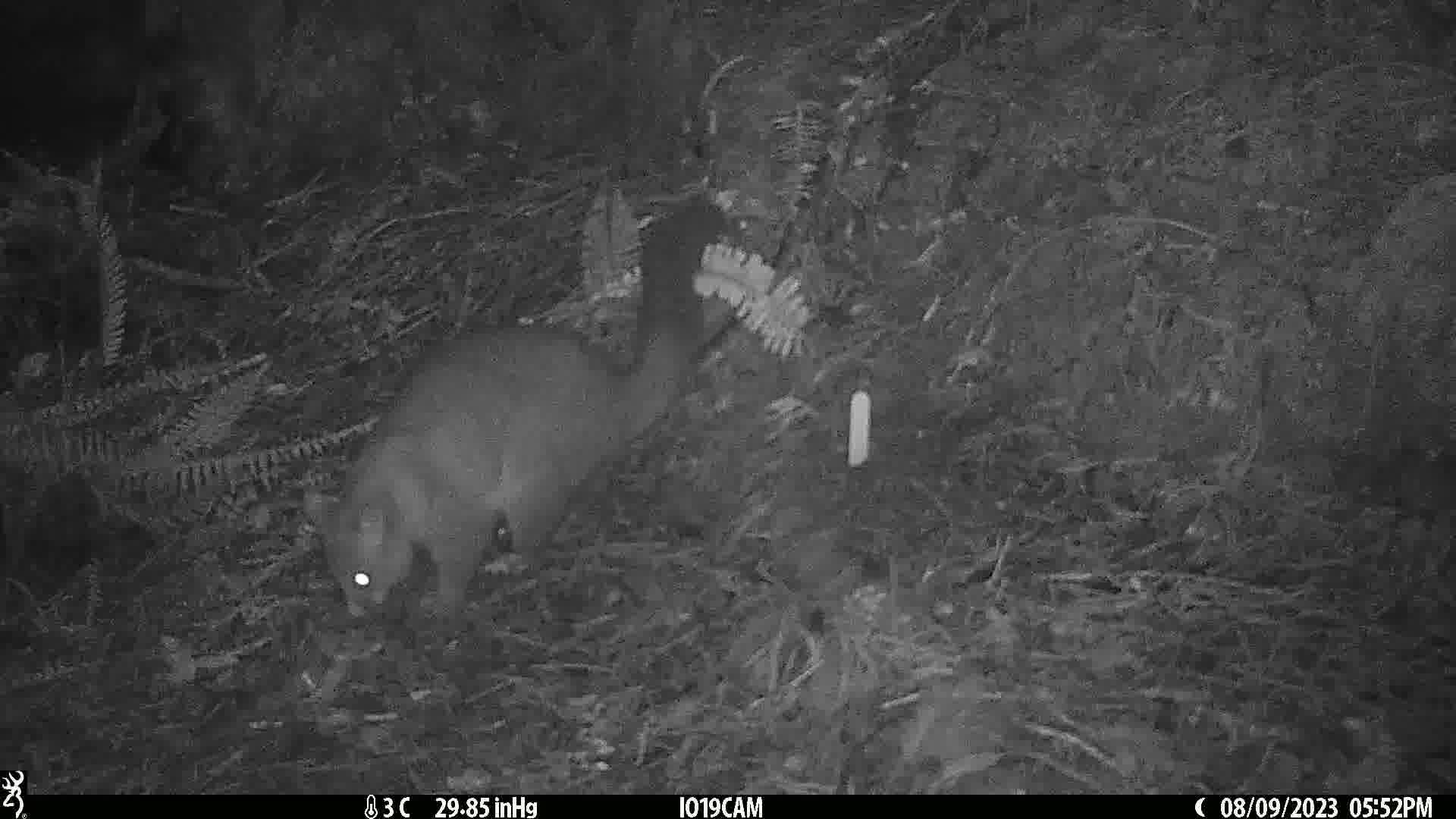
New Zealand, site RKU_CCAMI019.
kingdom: Animalia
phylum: Chordata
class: Mammalia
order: Diprotodontia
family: Phalangeridae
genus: Trichosurus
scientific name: Trichosurus vulpecula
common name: common brushtail possum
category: possum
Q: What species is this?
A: Possum (common brushtail possum) (Trichosurus vulpecula).